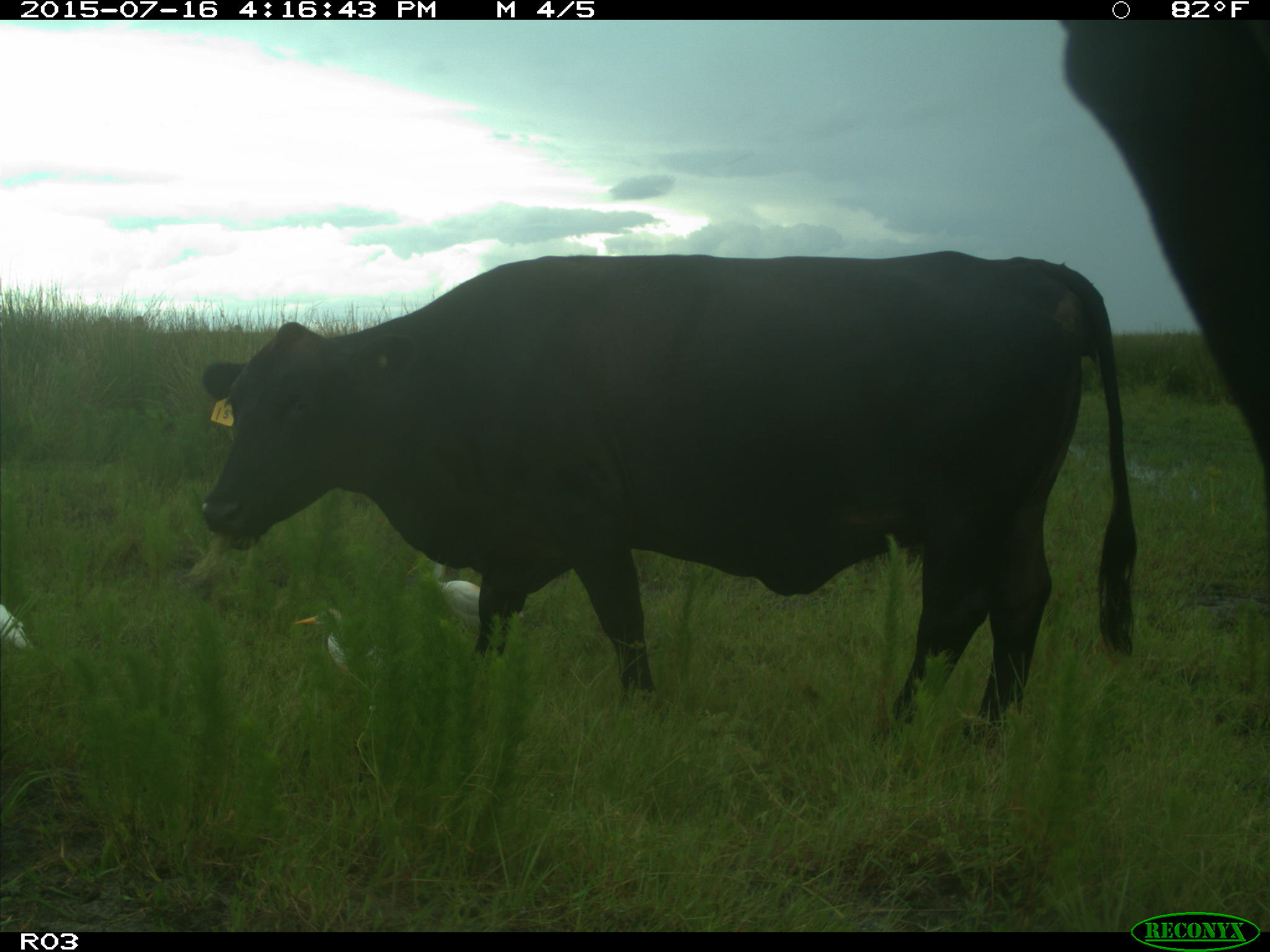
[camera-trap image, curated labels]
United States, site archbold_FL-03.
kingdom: Animalia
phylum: Chordata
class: Mammalia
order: Artiodactyla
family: Bovidae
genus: Bos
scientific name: Bos taurus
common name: domestic cow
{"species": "Bos taurus (domestic cow)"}